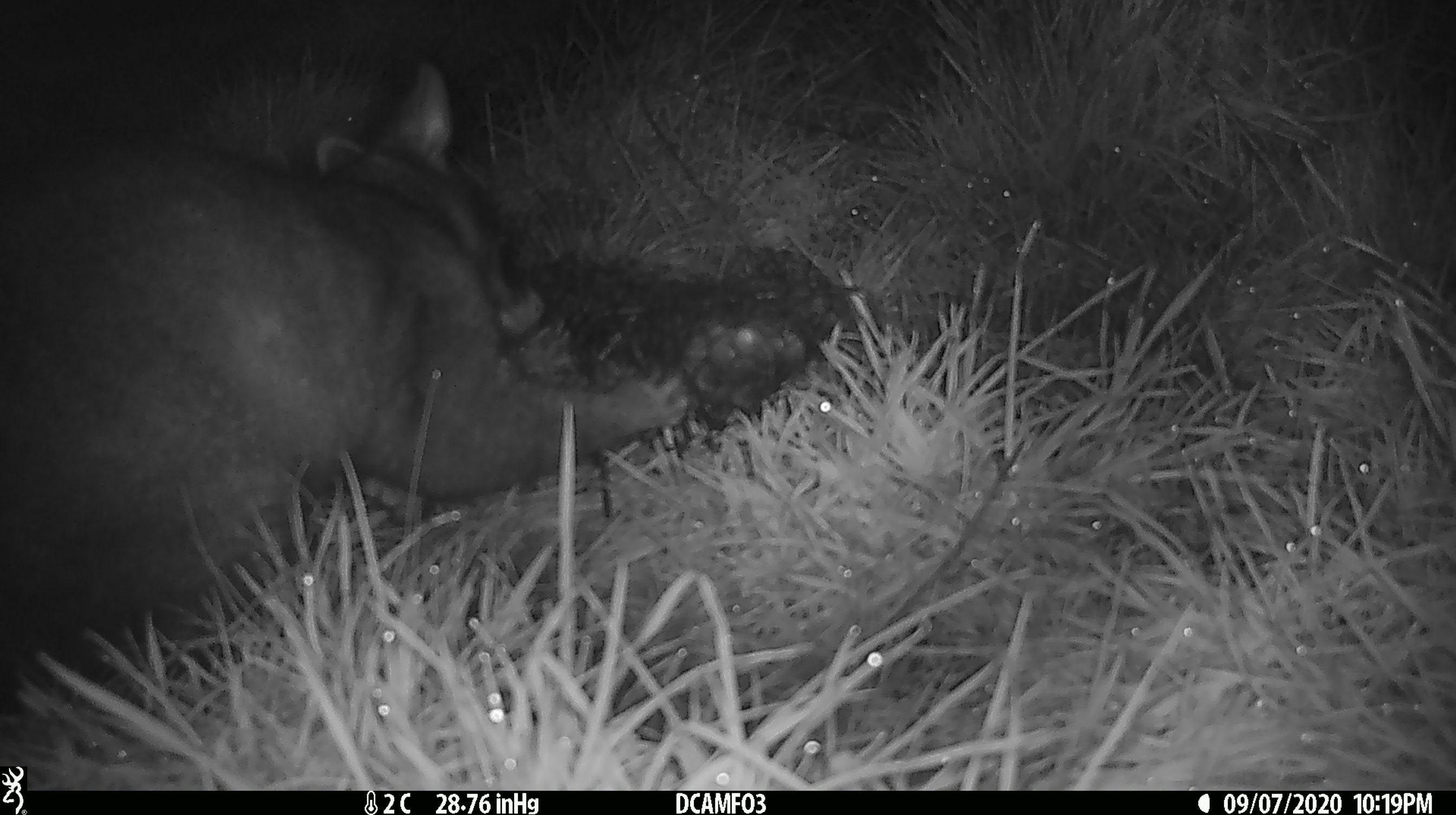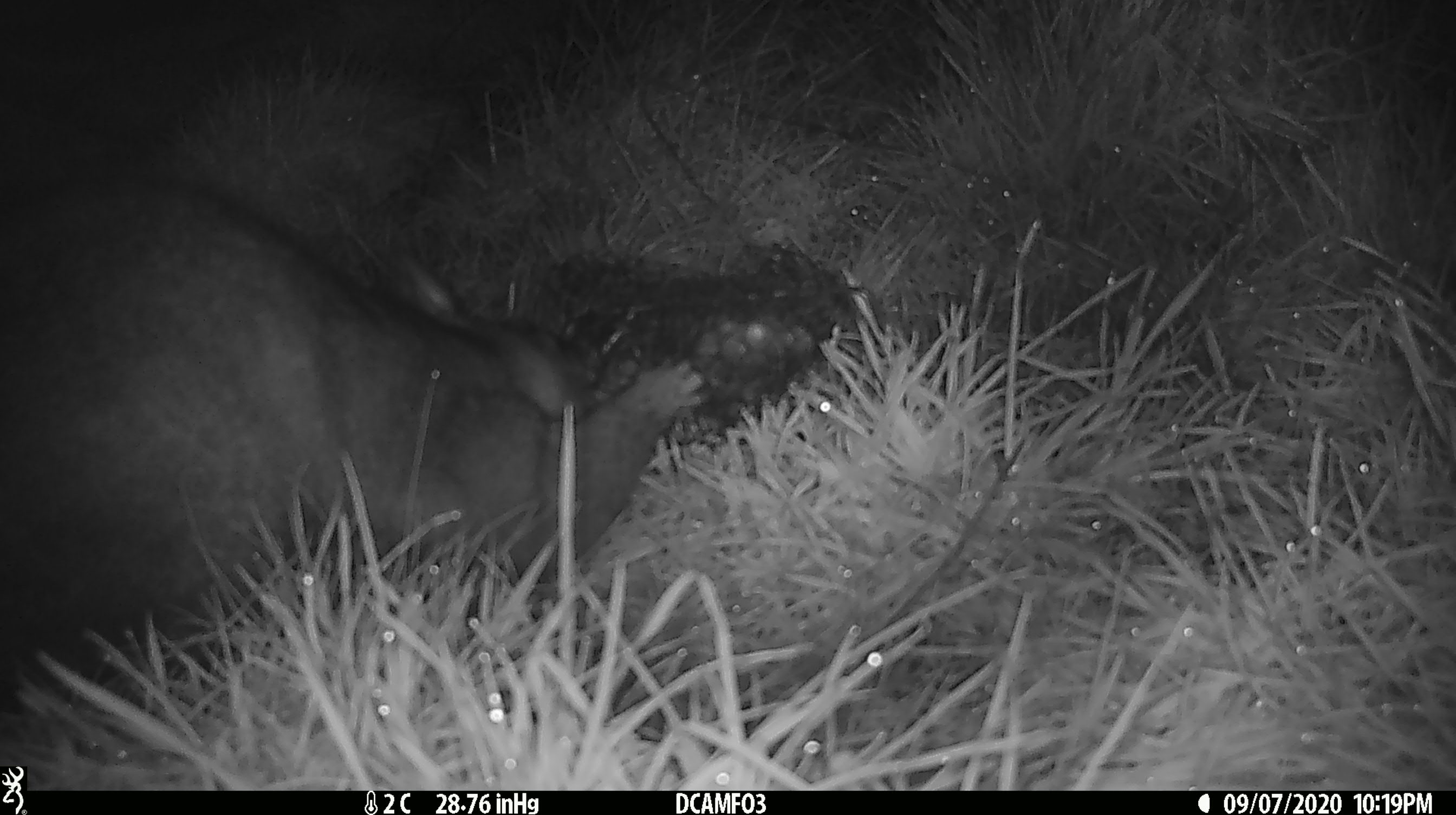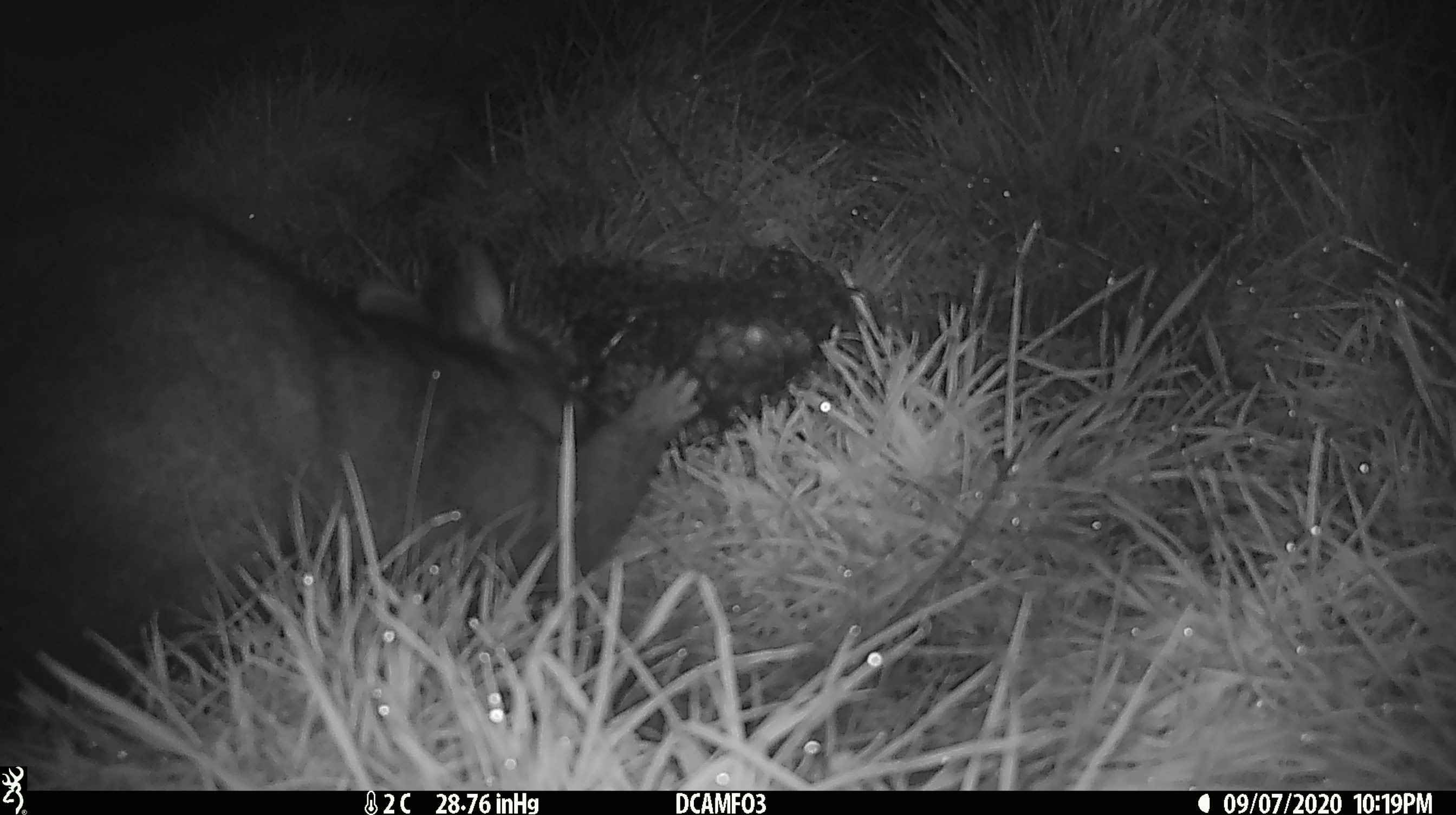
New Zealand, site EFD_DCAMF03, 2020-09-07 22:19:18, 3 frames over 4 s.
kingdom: Animalia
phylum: Chordata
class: Mammalia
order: Diprotodontia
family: Phalangeridae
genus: Trichosurus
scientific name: Trichosurus vulpecula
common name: common brushtail possum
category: possum